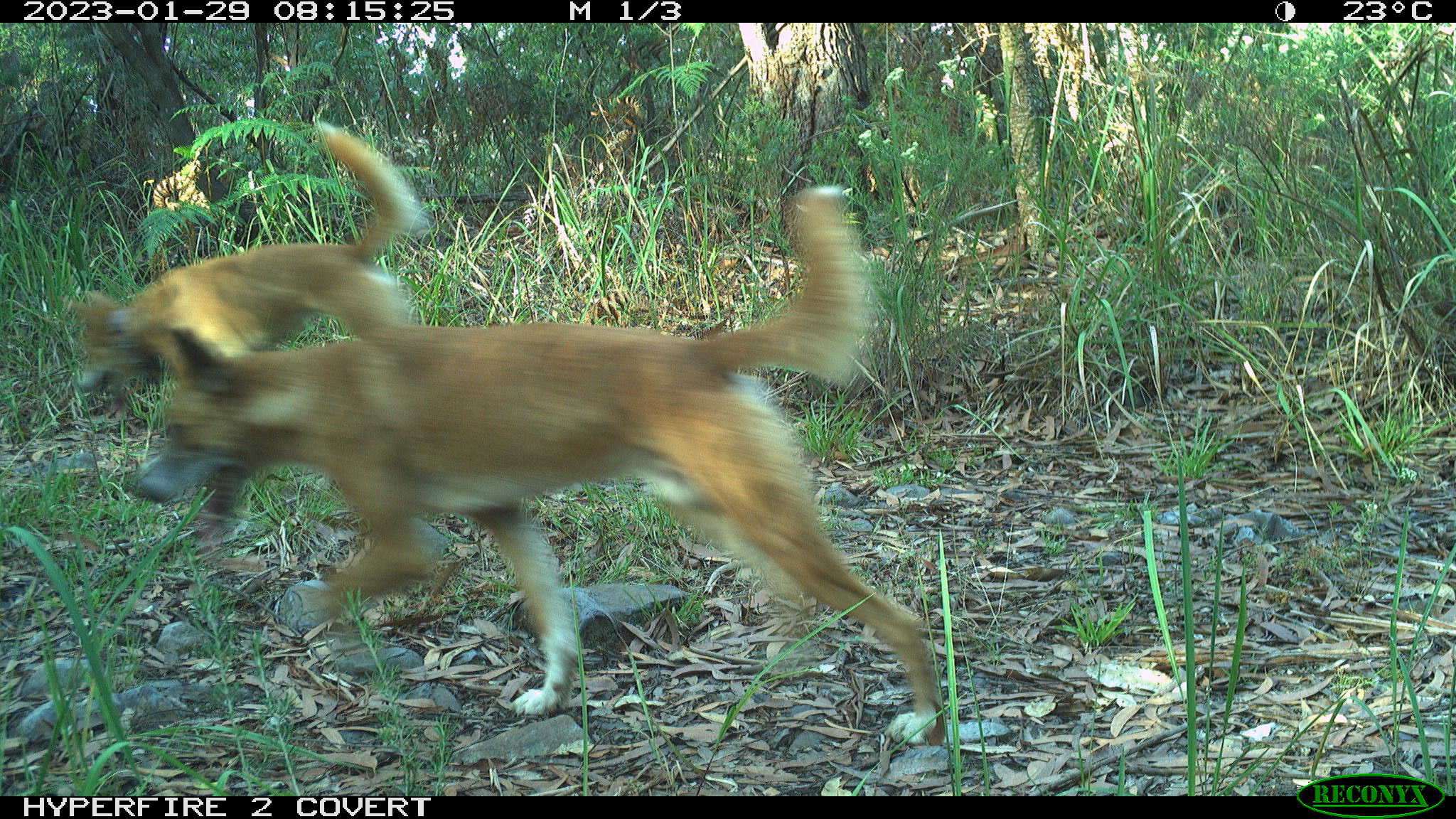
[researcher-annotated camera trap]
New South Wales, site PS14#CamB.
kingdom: Animalia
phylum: Chordata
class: Mammalia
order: Carnivora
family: Canidae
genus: Canis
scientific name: Canis familiaris dingo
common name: dingo